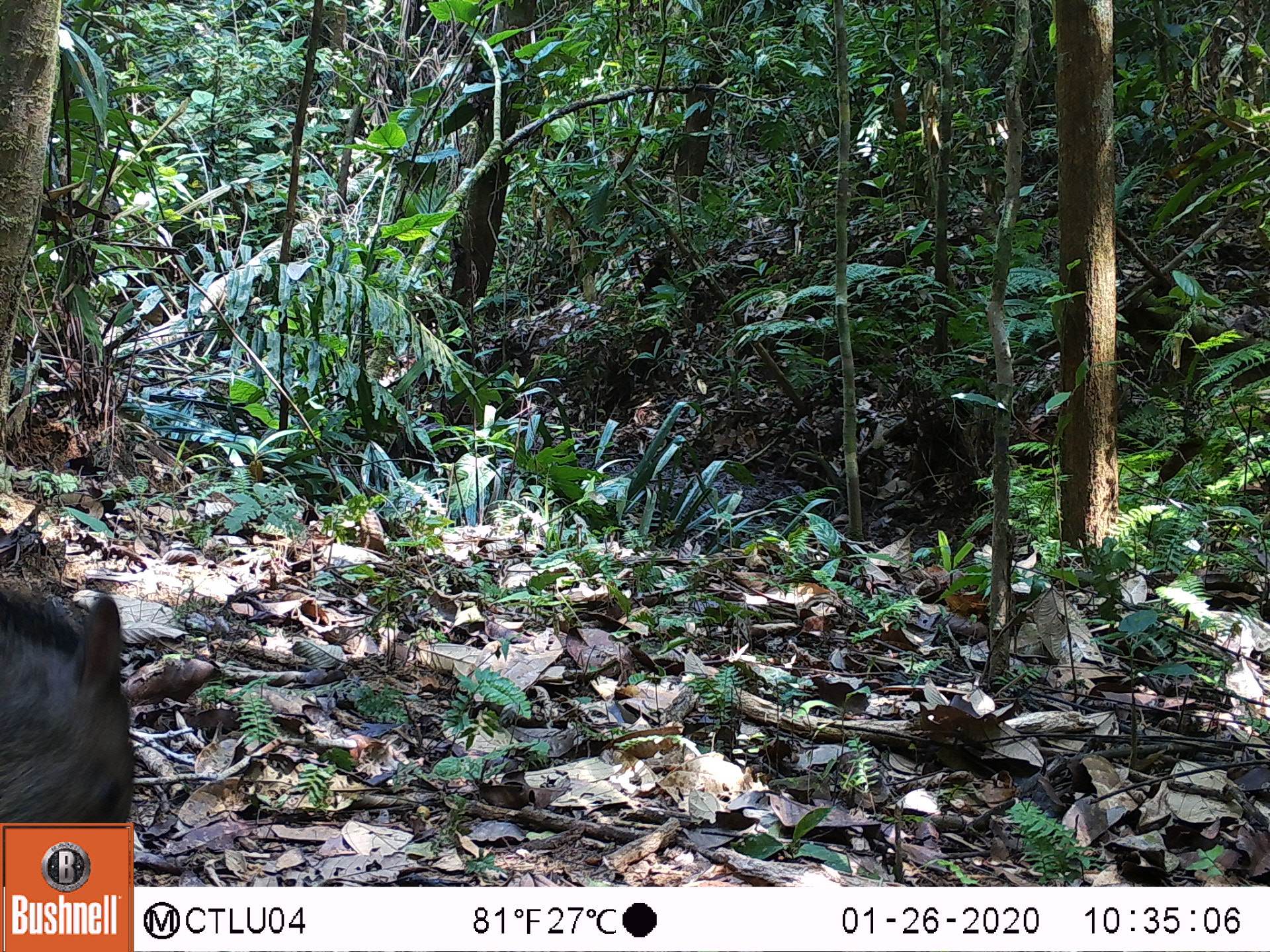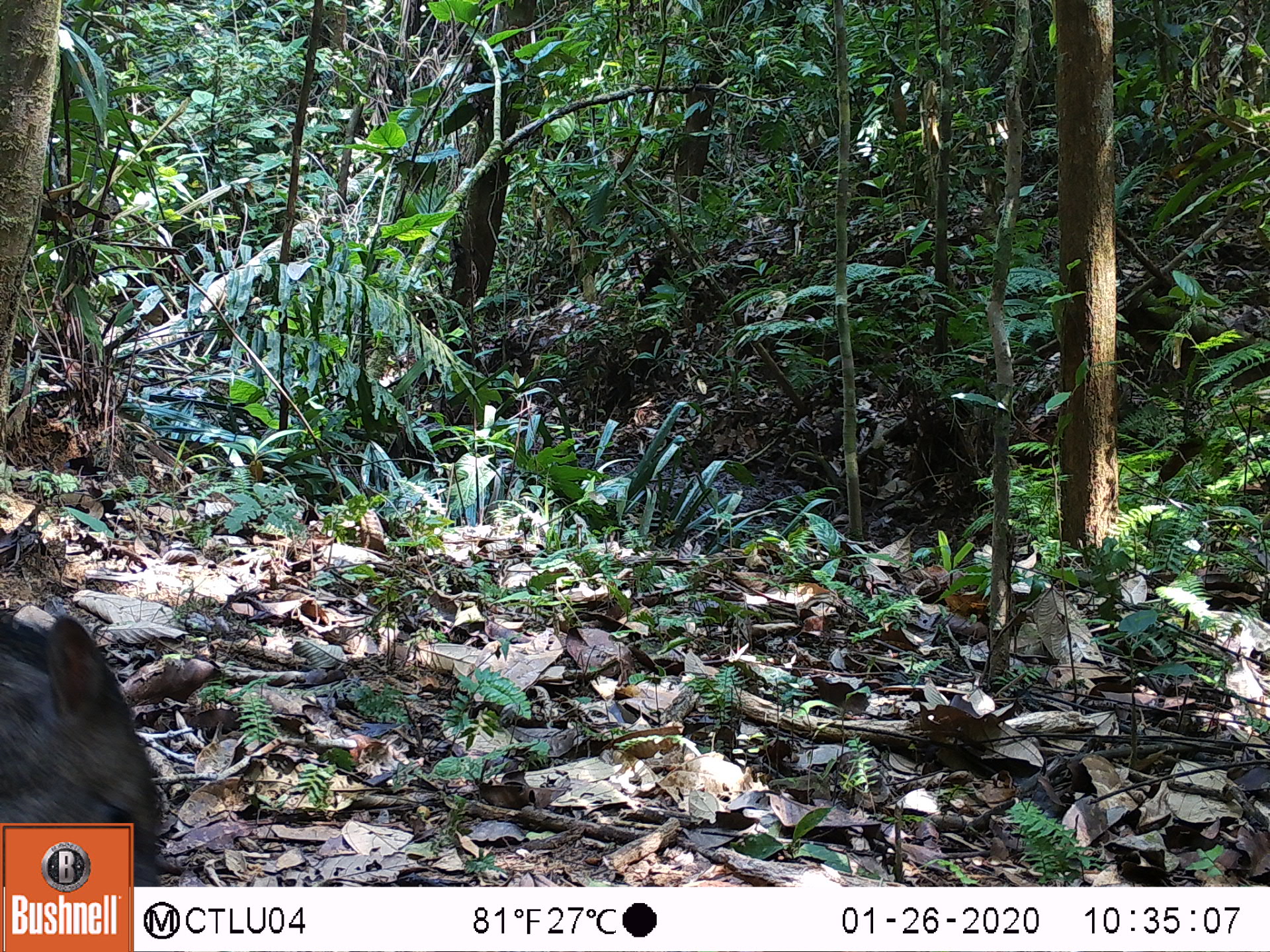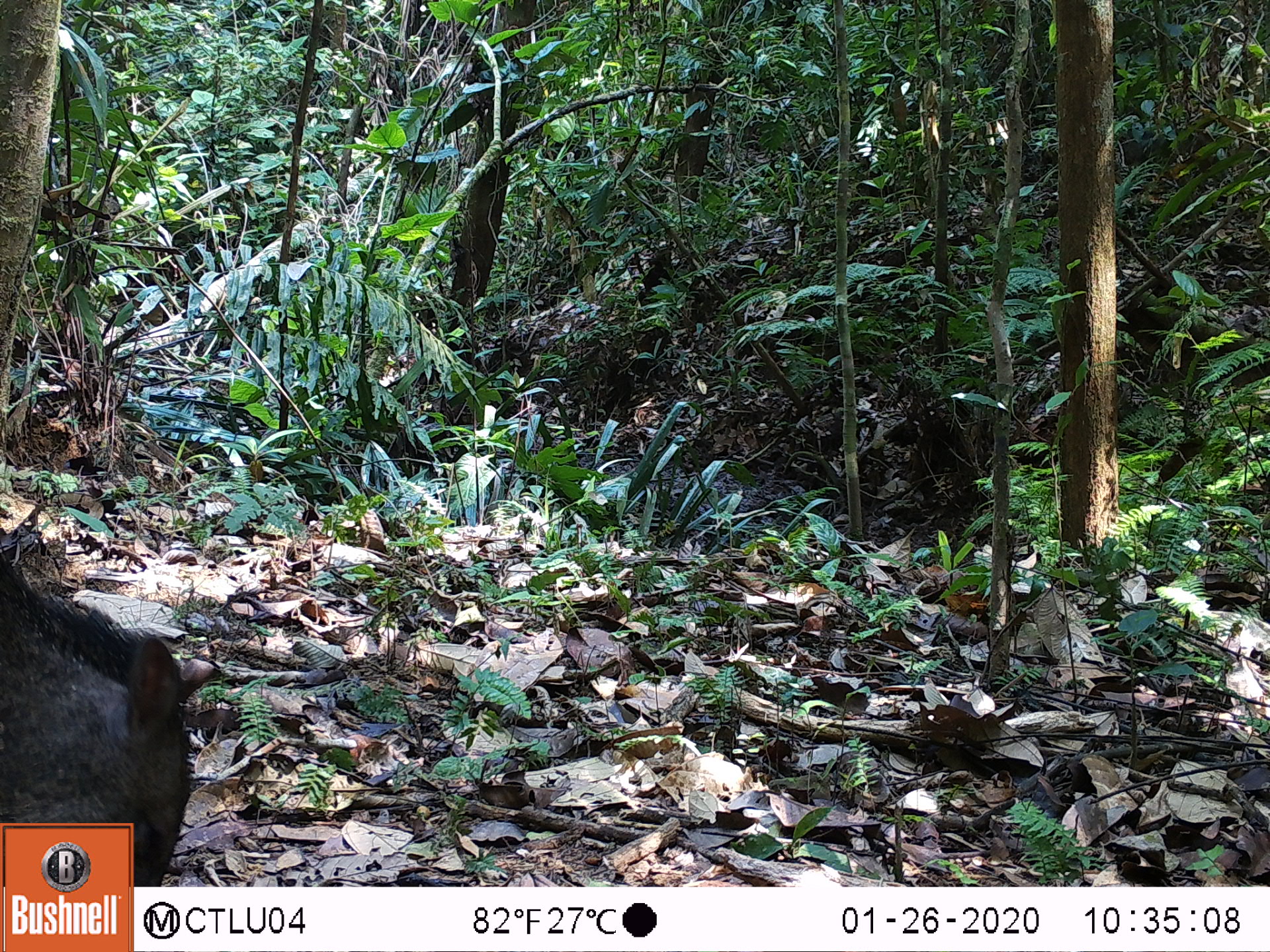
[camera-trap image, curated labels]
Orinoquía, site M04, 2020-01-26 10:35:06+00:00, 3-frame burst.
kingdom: Animalia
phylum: Chordata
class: Mammalia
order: Artiodactyla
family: Tayassuidae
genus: Pecari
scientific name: Pecari tajacu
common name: collared peccary